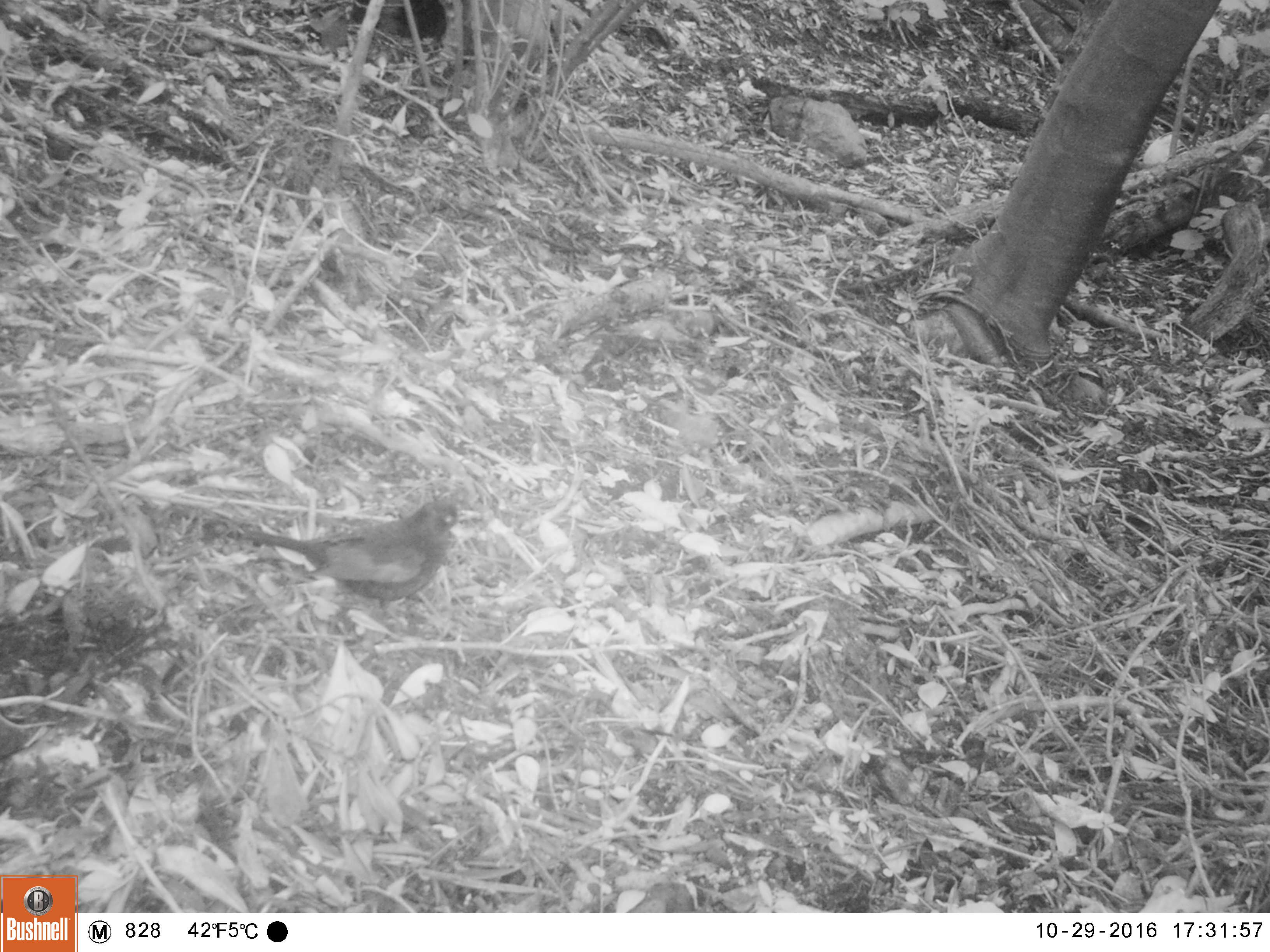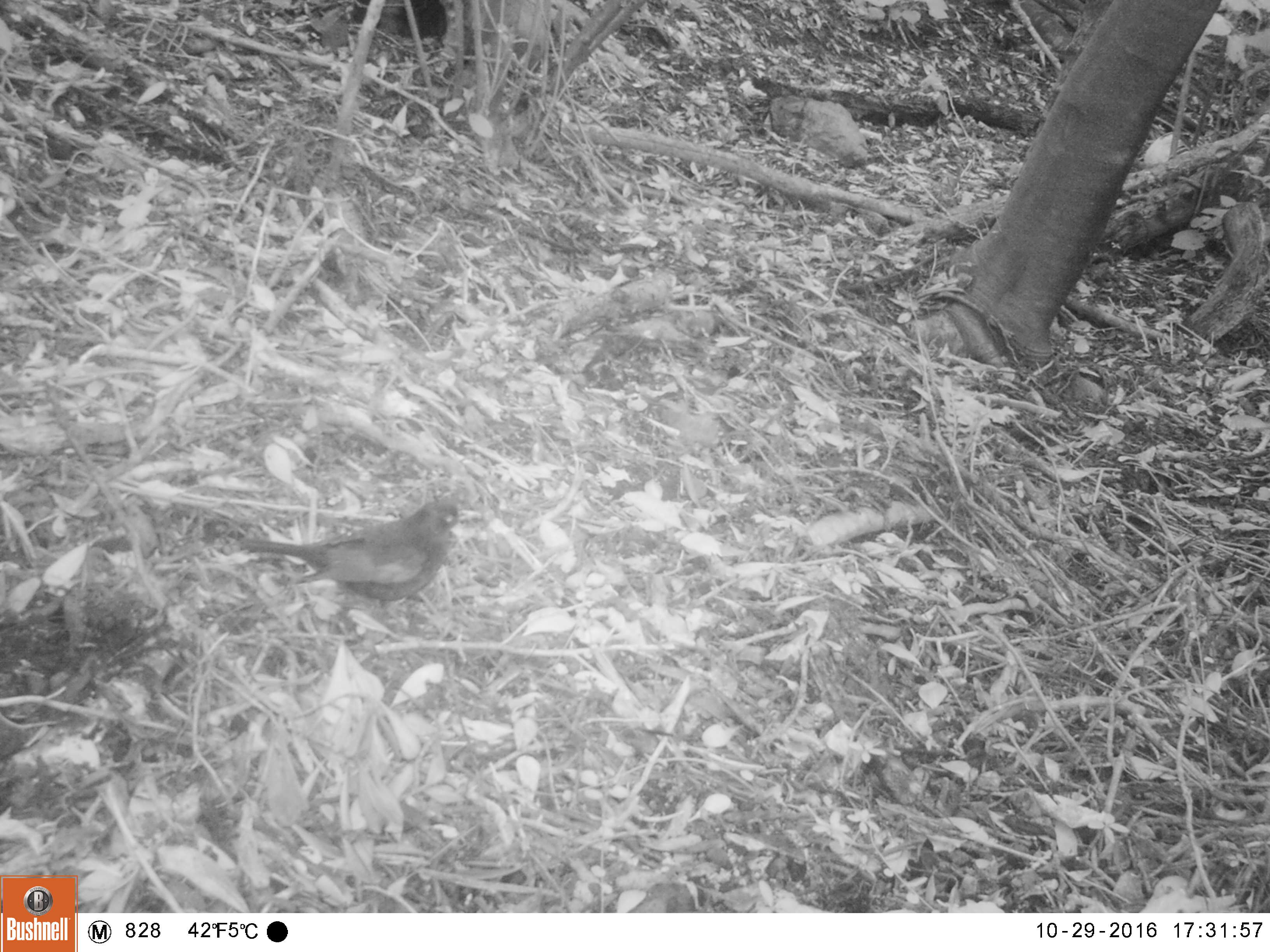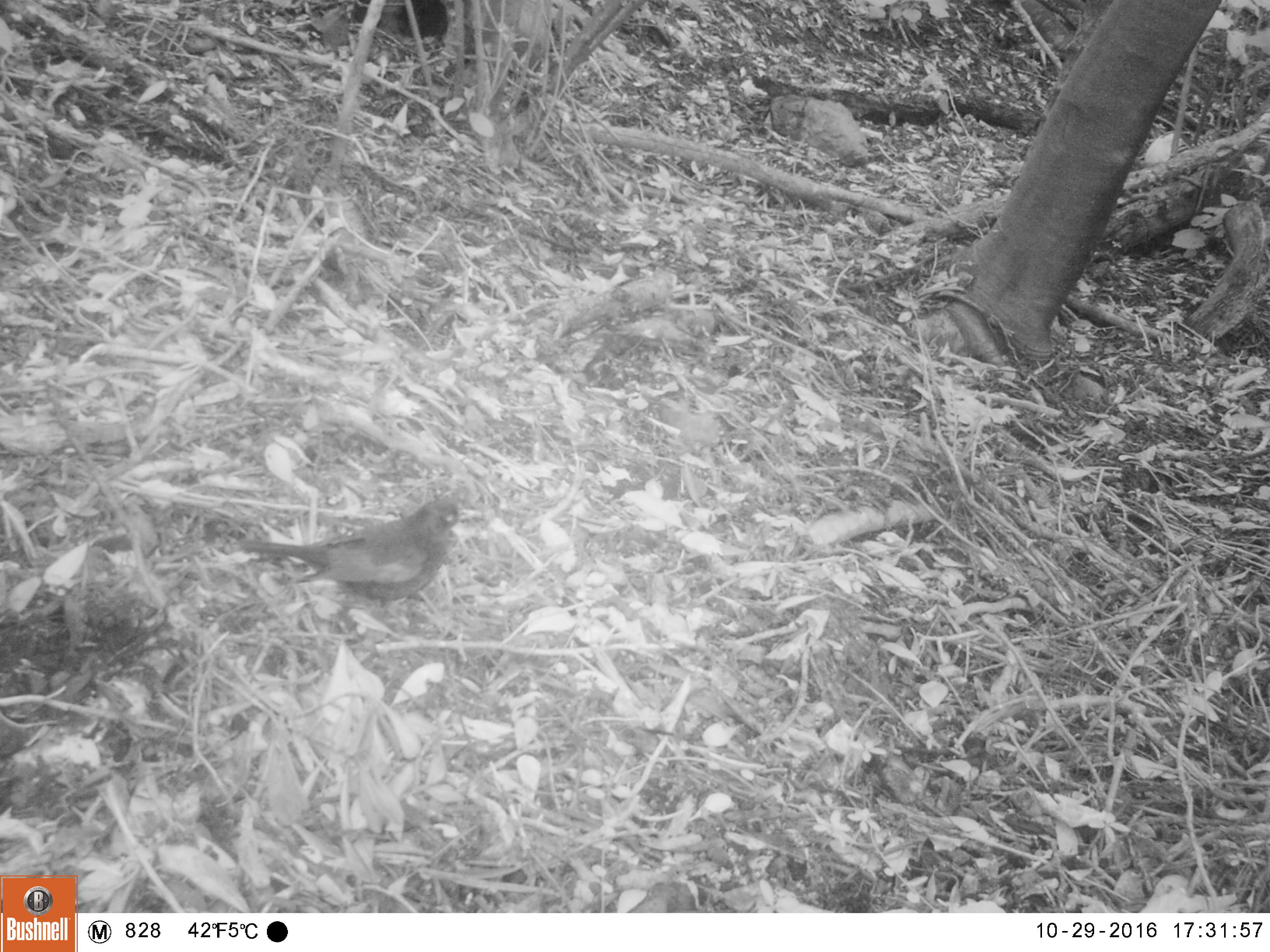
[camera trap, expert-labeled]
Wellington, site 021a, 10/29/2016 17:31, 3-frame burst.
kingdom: Animalia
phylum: Chordata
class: Aves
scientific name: Aves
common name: bird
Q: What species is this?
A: Bird (Aves).